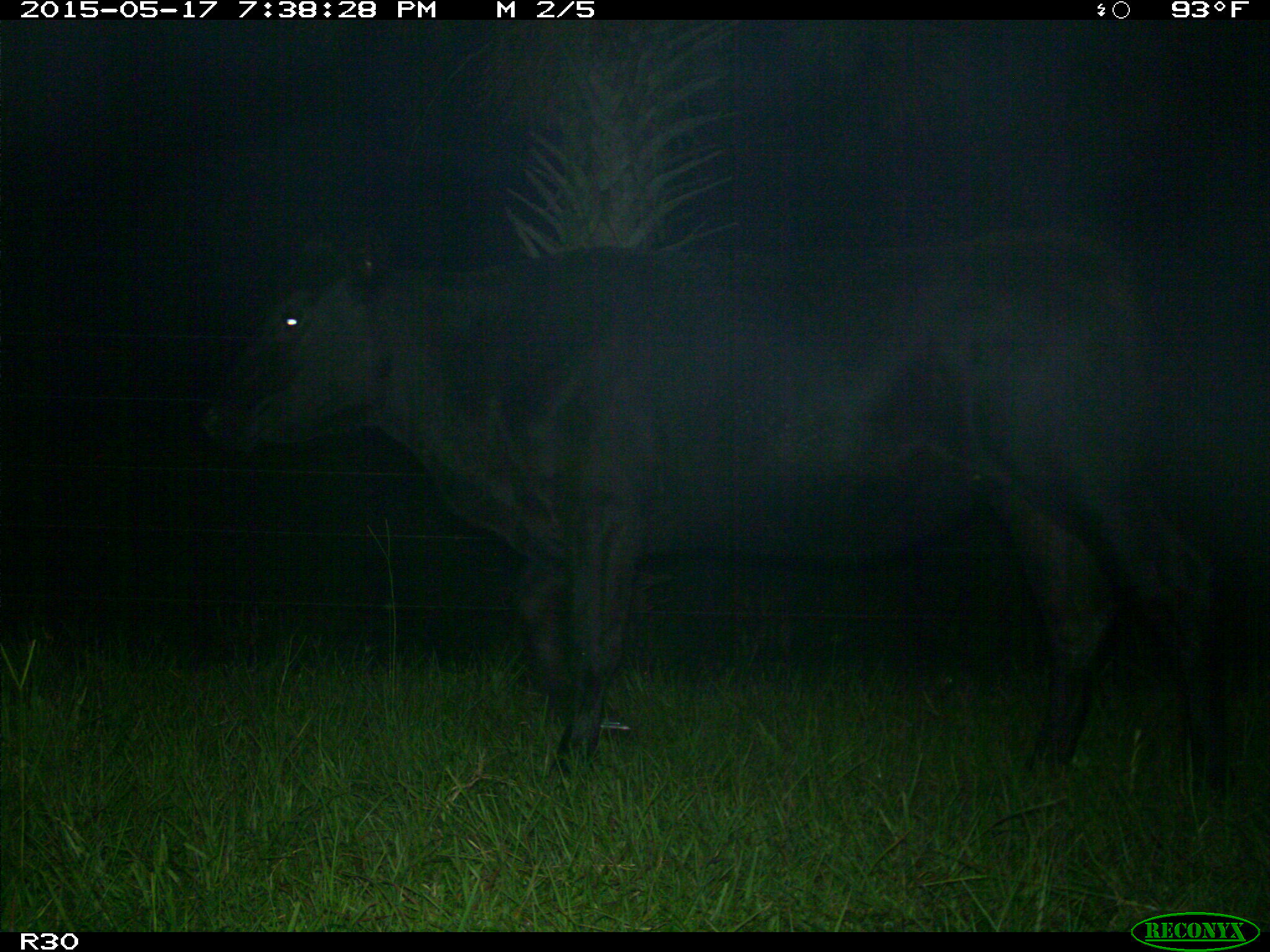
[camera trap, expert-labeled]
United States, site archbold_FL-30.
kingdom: Animalia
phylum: Chordata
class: Mammalia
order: Artiodactyla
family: Bovidae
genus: Bos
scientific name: Bos taurus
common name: domestic cow